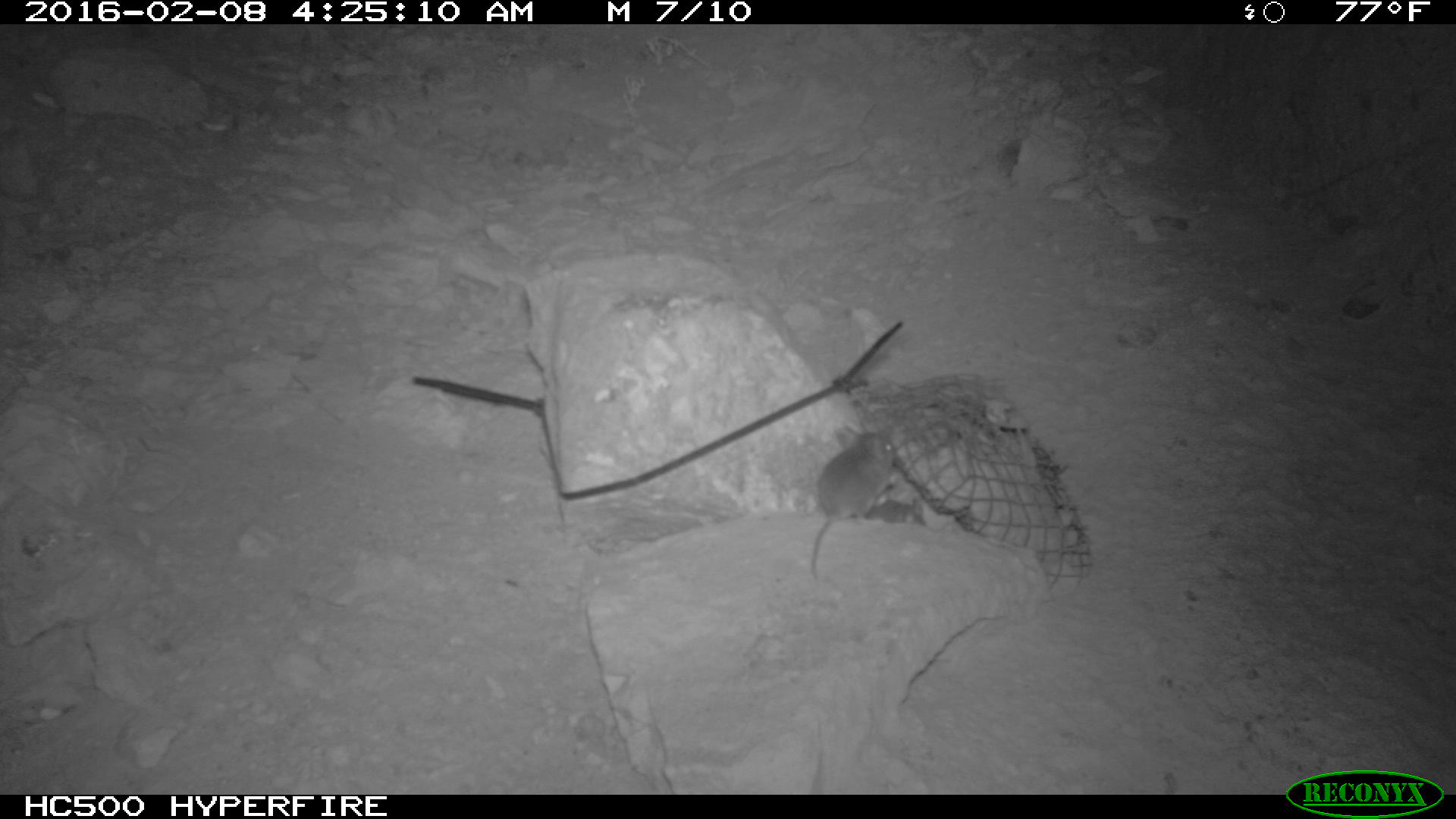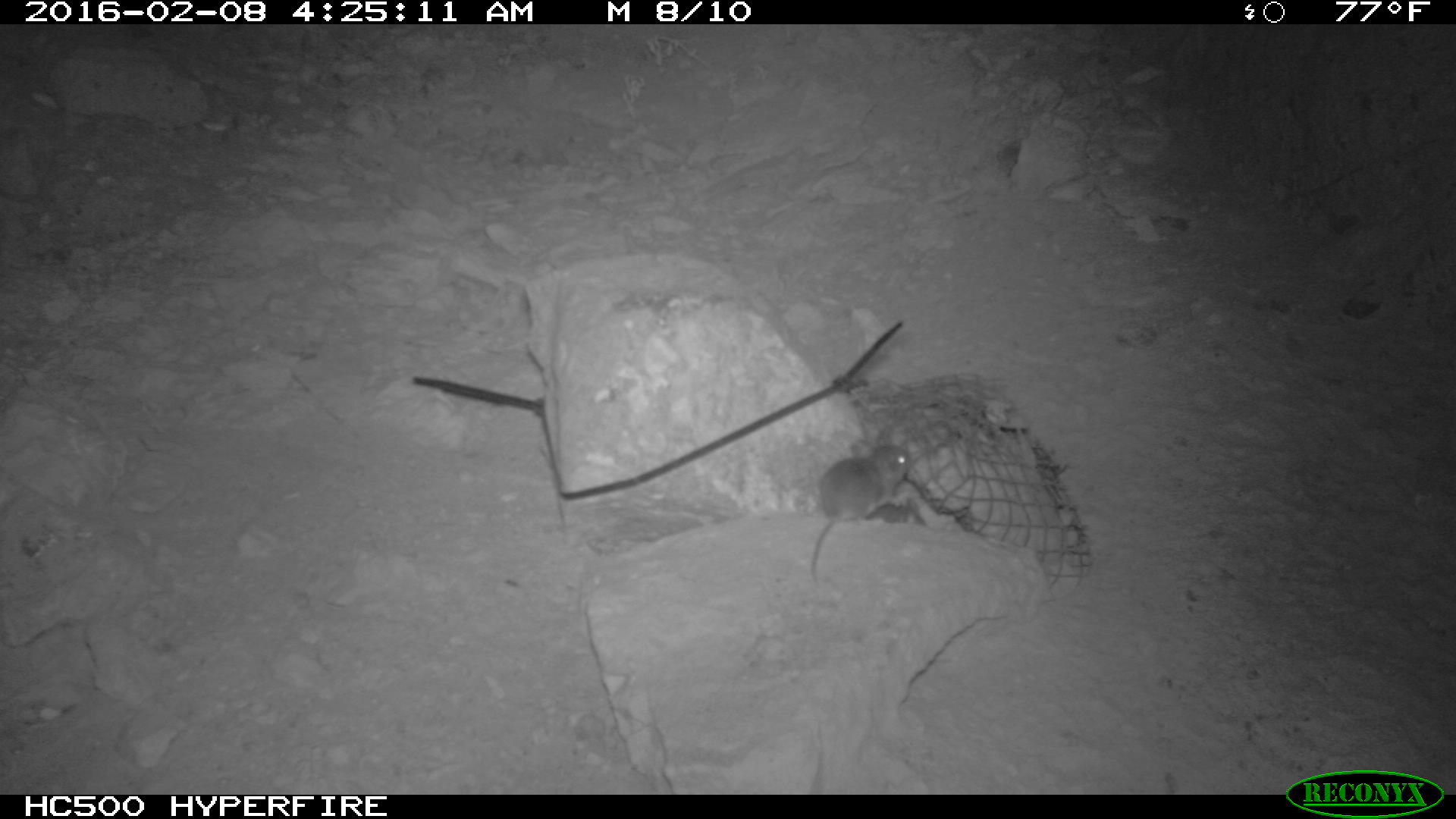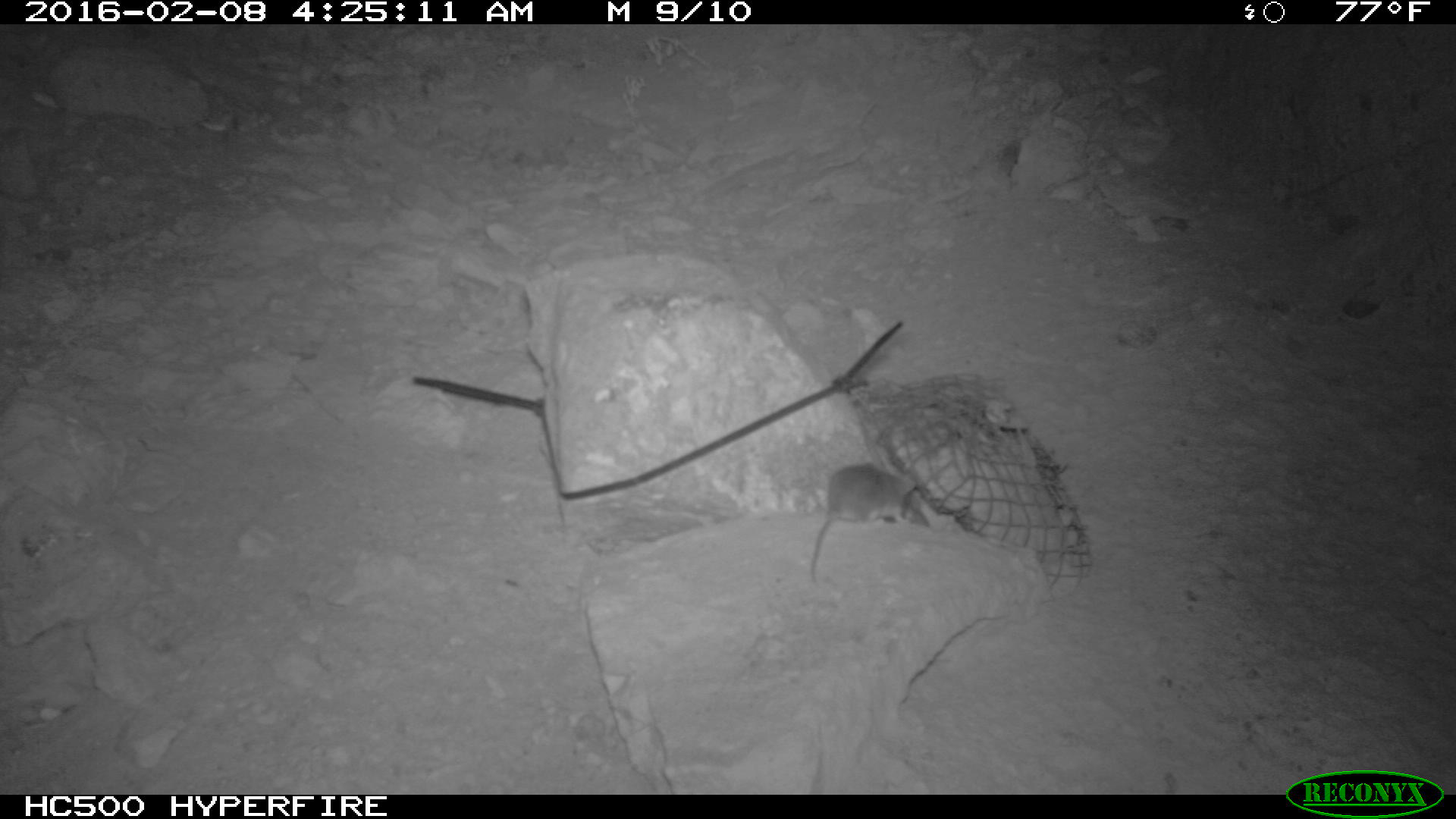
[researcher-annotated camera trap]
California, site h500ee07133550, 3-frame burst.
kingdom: Animalia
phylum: Chordata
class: Mammalia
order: Rodentia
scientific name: Rodentia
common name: rodent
Rodent (Rodentia).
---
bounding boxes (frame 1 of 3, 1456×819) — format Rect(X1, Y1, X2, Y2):
rodent: Rect(810, 423, 896, 581); Rect(849, 496, 928, 525)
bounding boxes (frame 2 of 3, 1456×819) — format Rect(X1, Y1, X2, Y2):
rodent: Rect(805, 445, 912, 579)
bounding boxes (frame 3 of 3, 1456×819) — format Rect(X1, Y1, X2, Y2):
rodent: Rect(809, 461, 915, 582); Rect(883, 488, 930, 526)